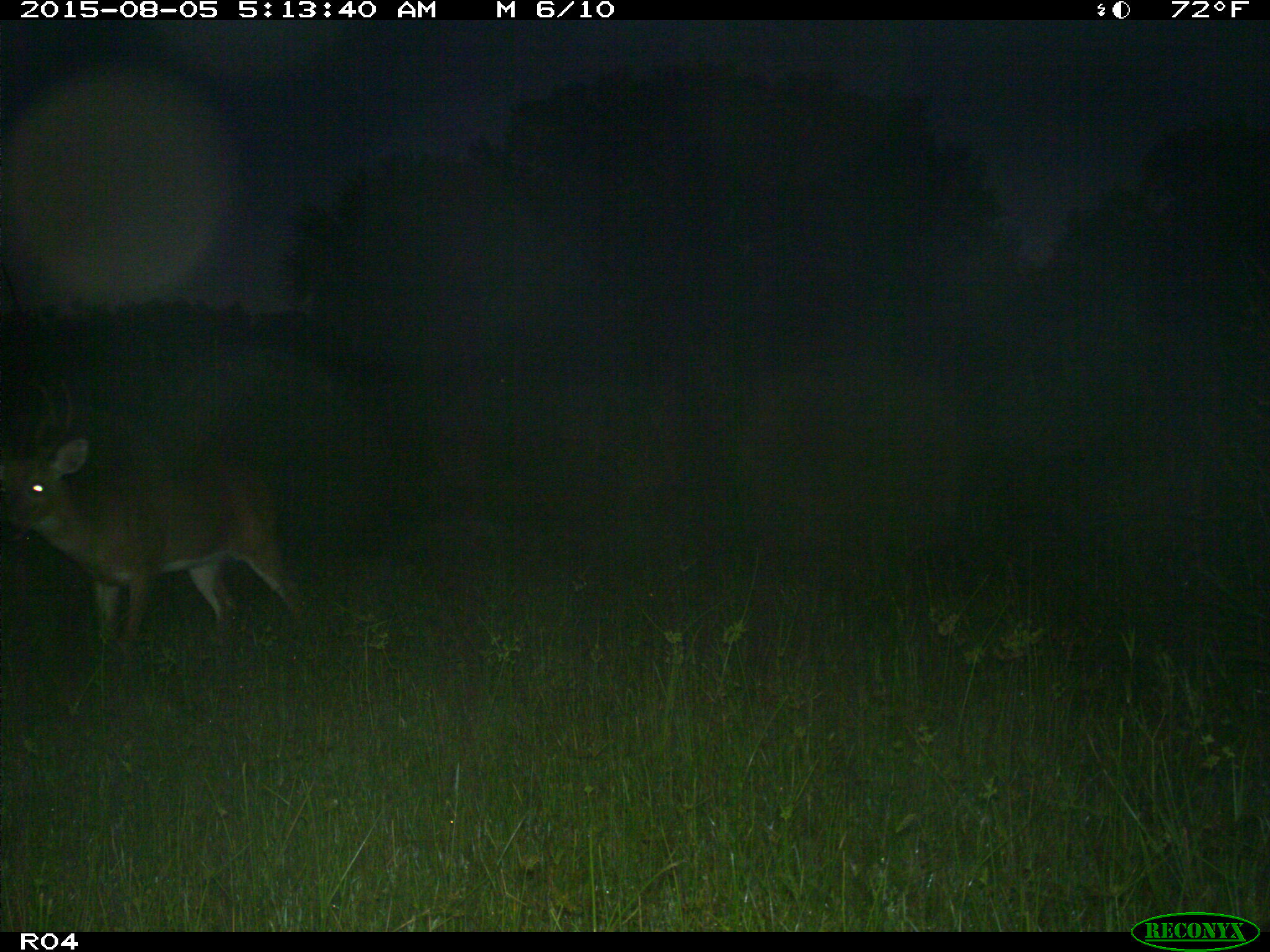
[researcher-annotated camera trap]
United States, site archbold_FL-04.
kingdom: Animalia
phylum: Chordata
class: Mammalia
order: Artiodactyla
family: Cervidae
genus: Odocoileus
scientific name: Odocoileus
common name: deer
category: unidentified deer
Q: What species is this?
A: Unidentified deer (deer) (Odocoileus).